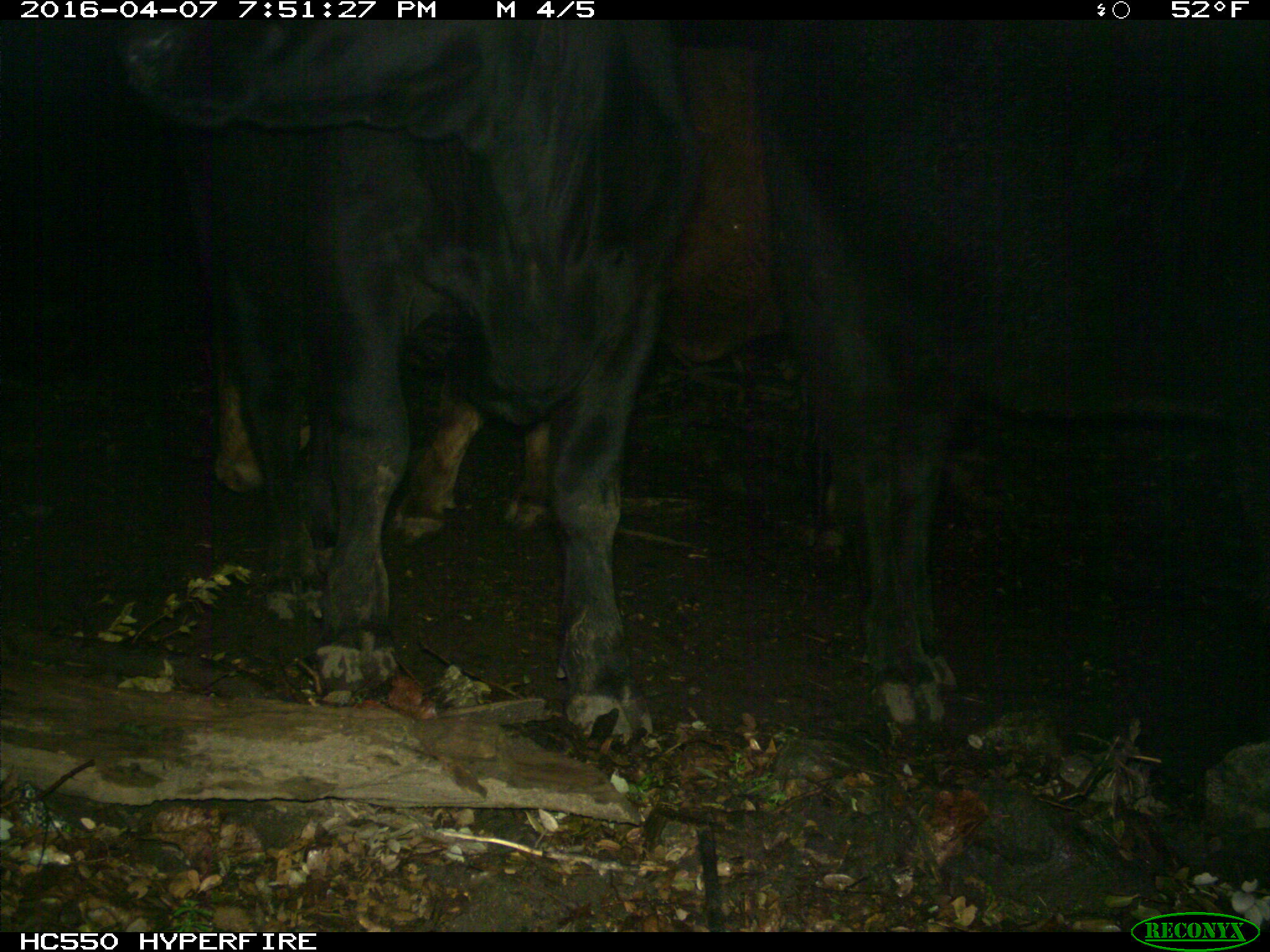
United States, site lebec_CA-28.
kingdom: Animalia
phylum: Chordata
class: Mammalia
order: Artiodactyla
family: Bovidae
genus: Bos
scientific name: Bos taurus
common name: domestic cow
Bos taurus (domestic cow).